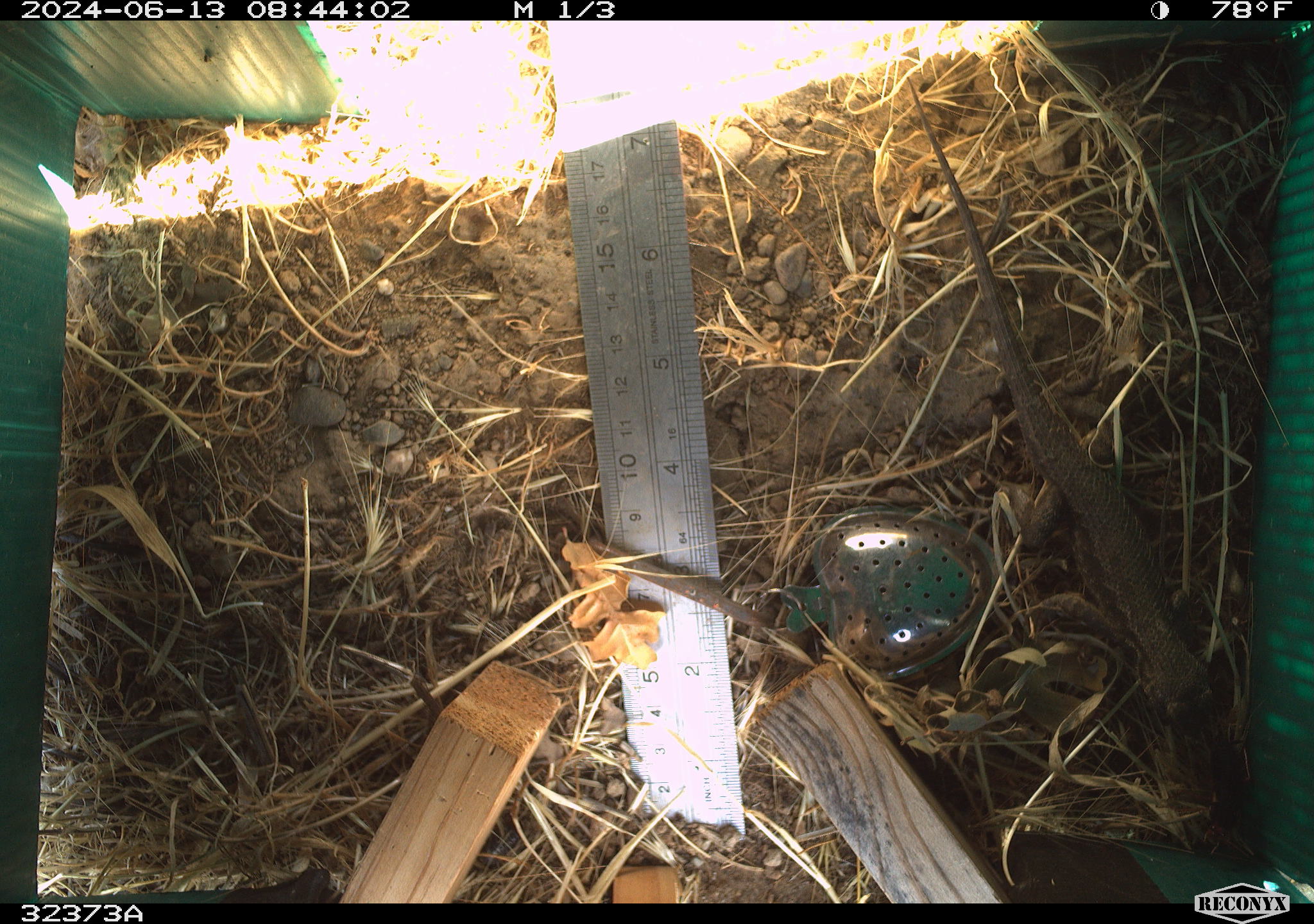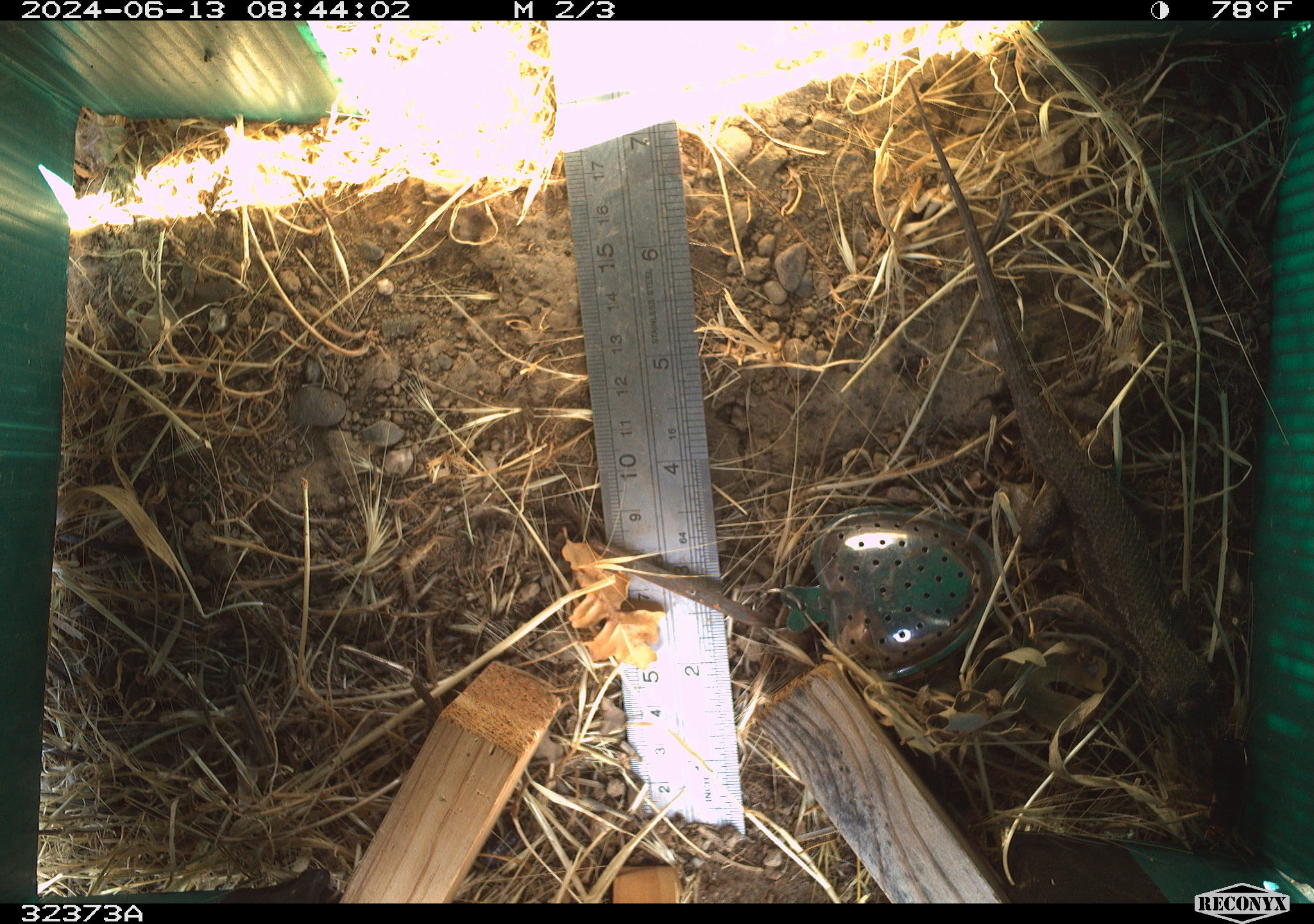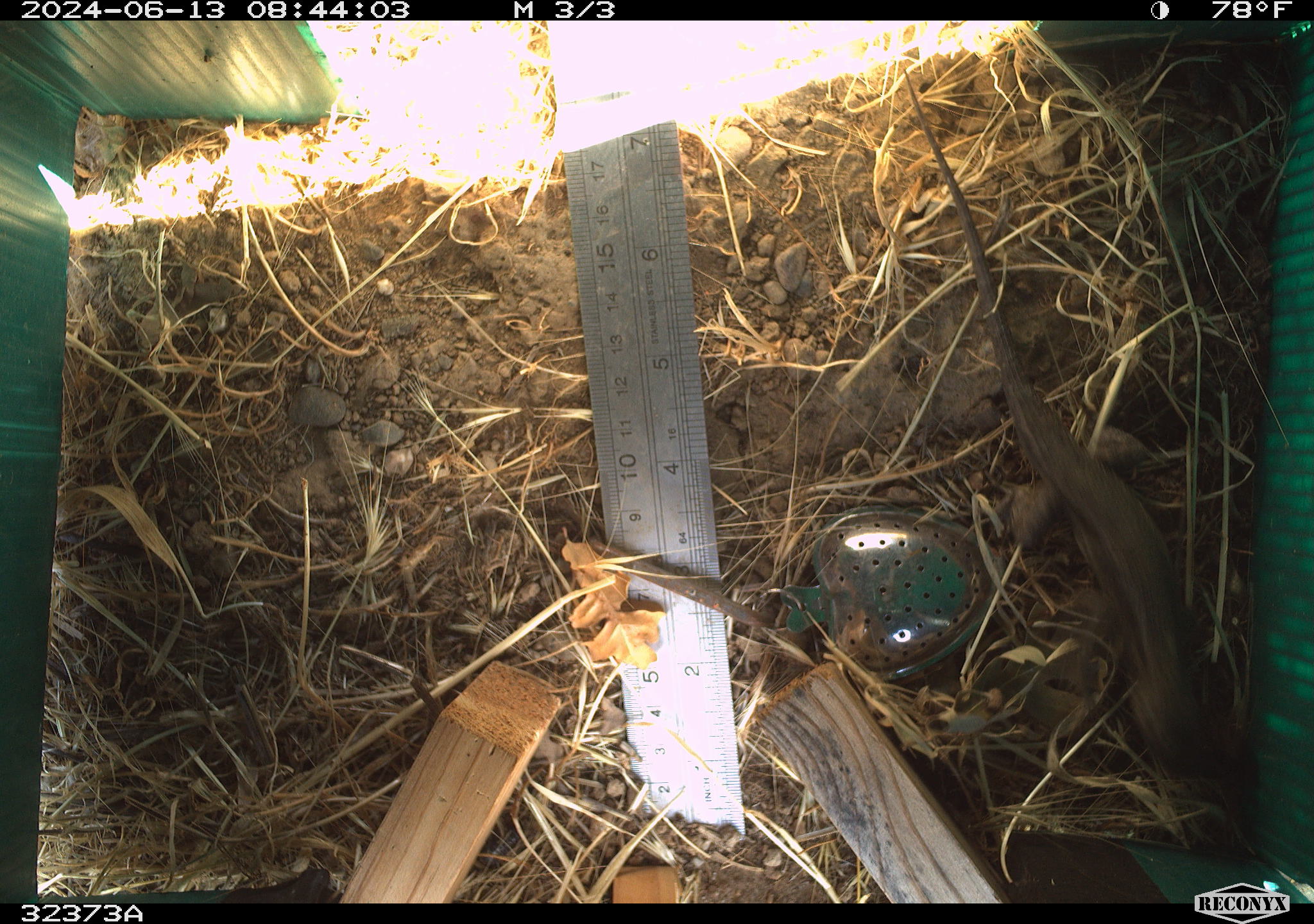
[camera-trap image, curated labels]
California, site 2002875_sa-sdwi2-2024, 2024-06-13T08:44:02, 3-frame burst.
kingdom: Animalia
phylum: Chordata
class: Reptilia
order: Squamata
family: Phrynosomatidae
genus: Sceloporus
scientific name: Sceloporus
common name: spiny lizards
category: sceloporus species